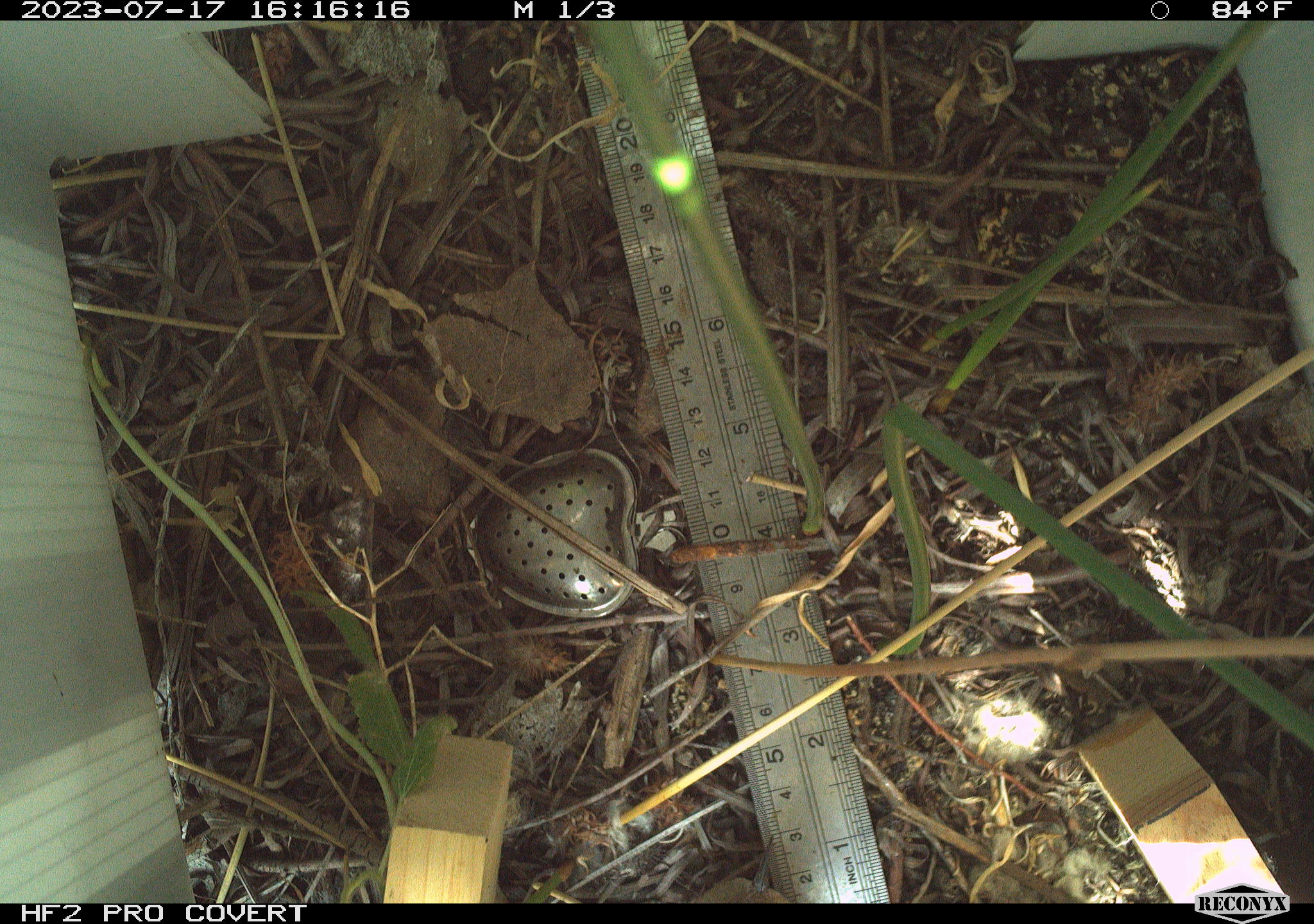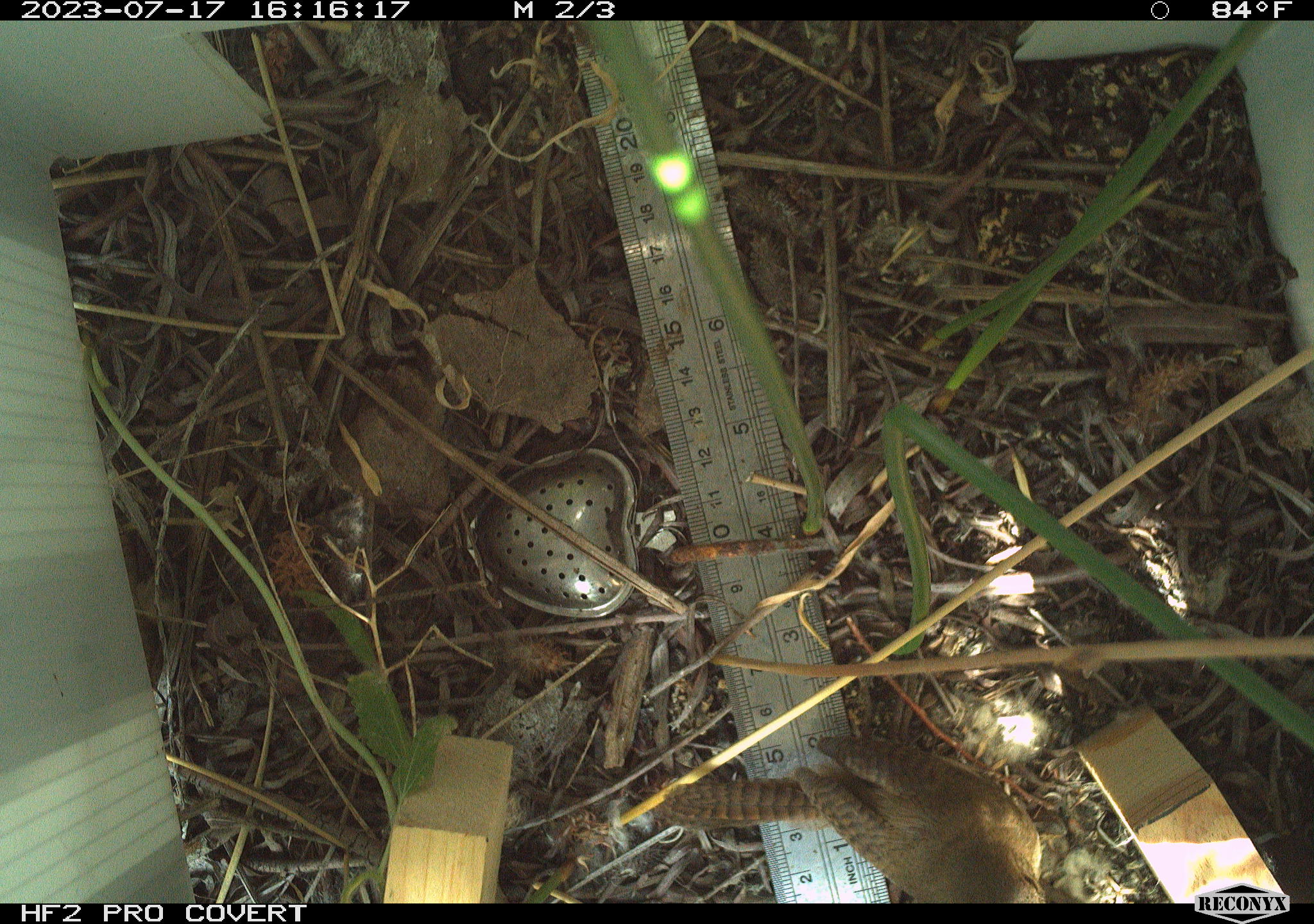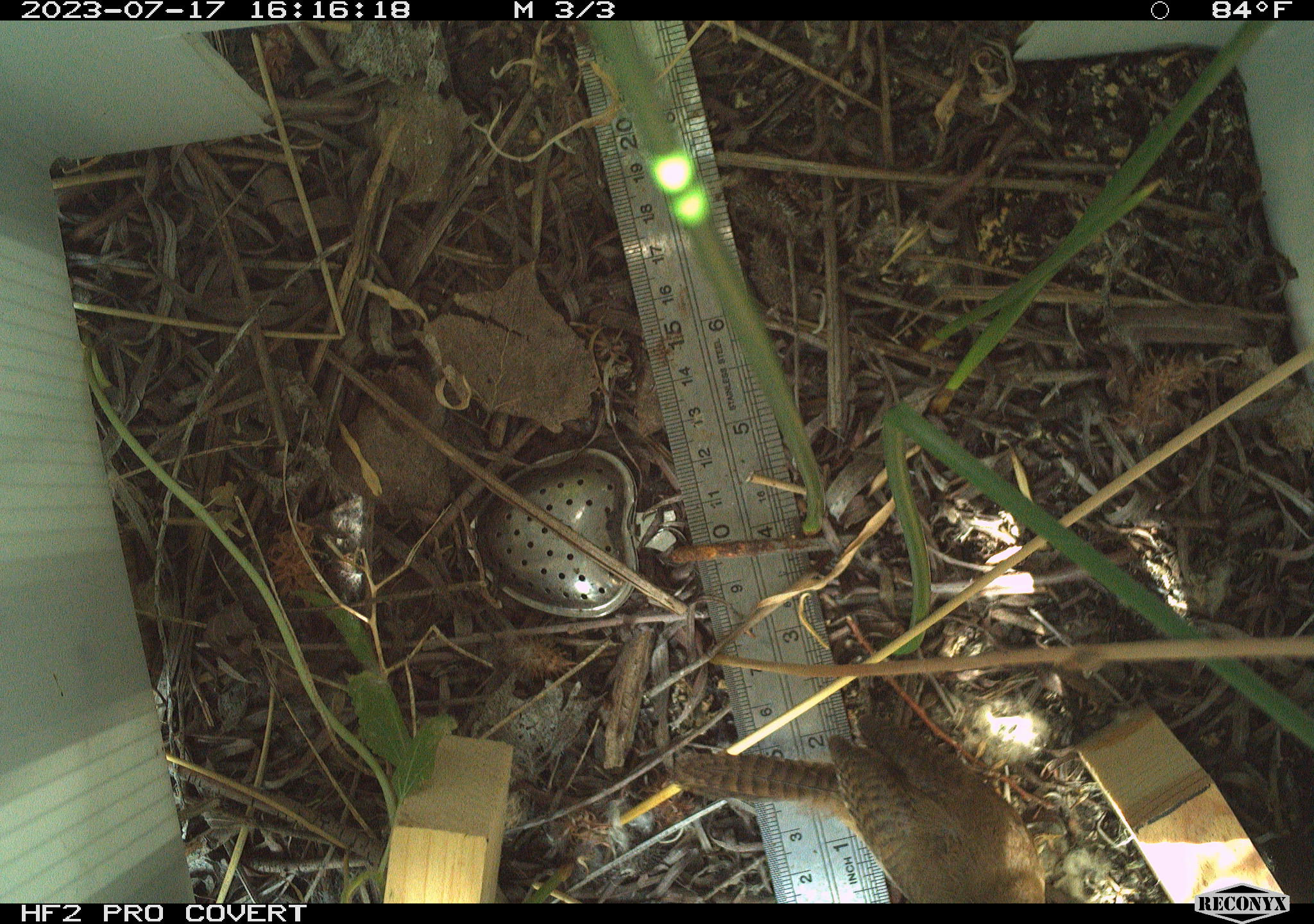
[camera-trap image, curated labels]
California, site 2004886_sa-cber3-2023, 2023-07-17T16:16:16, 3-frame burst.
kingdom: Animalia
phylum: Chordata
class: Aves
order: Passeriformes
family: Troglodytidae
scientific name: Troglodytidae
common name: wren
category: troglodytidae family